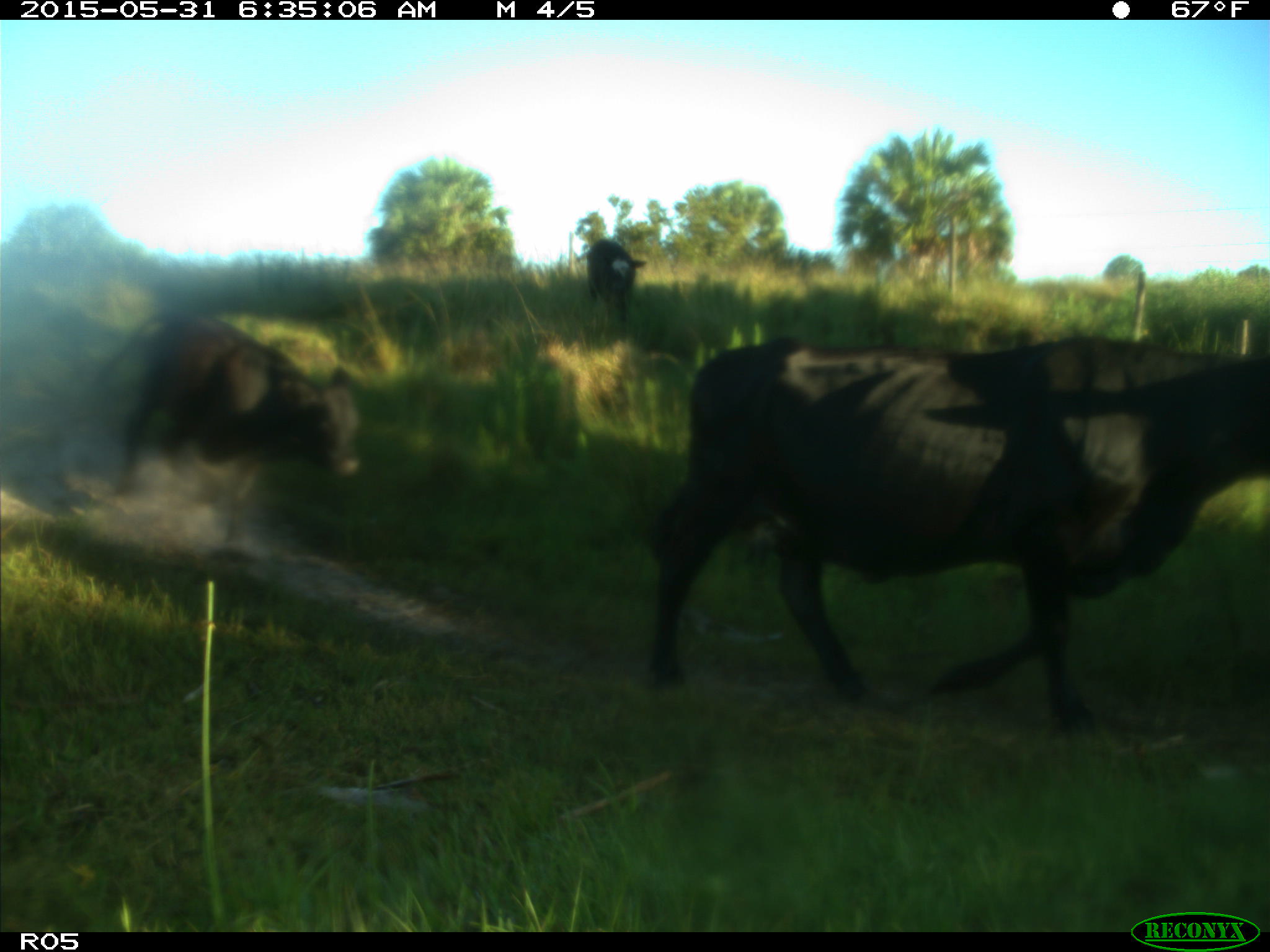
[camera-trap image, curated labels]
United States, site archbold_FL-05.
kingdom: Animalia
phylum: Chordata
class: Mammalia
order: Artiodactyla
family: Bovidae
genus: Bos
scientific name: Bos taurus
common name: domestic cow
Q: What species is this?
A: Bos taurus (domestic cow).